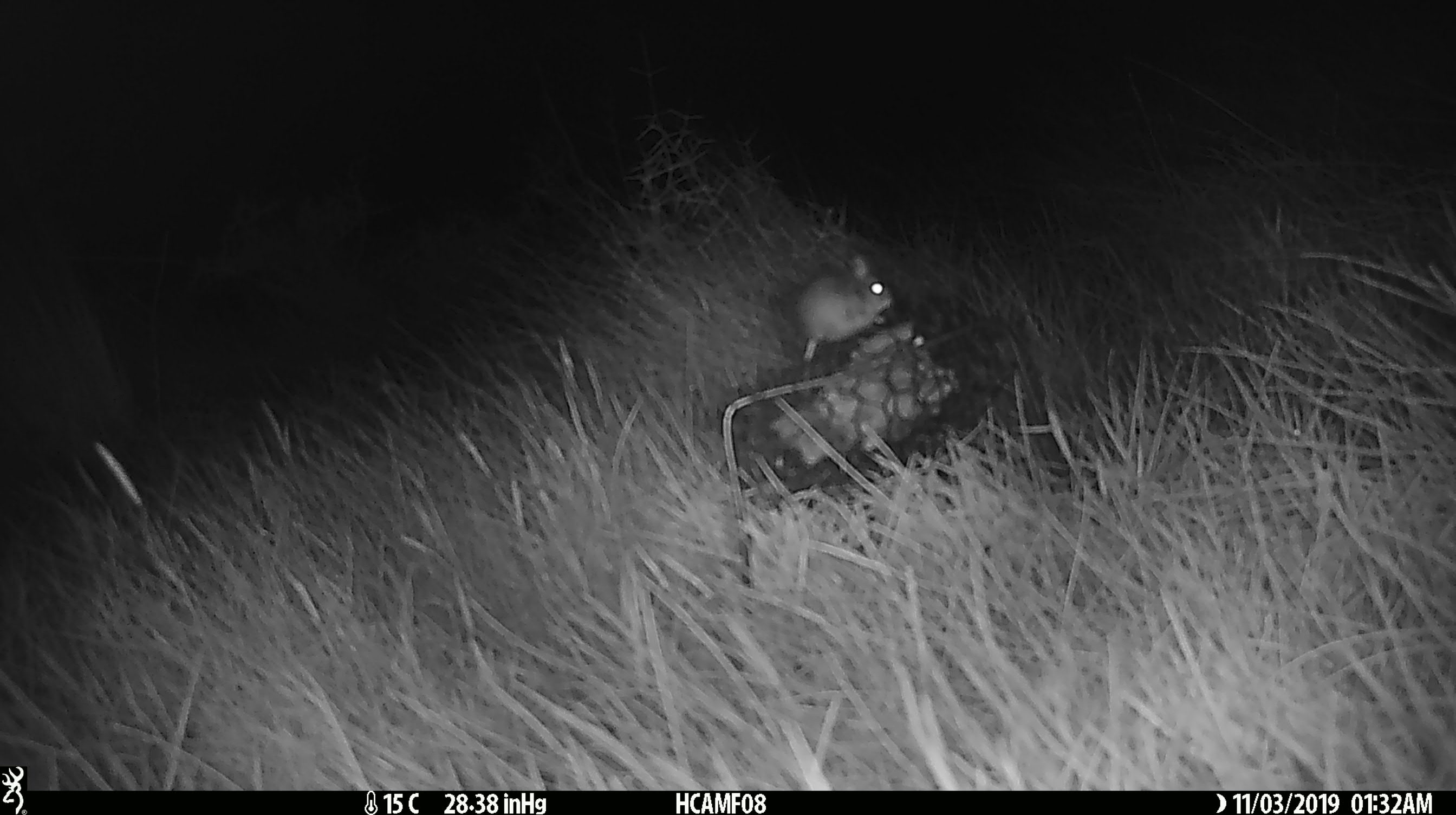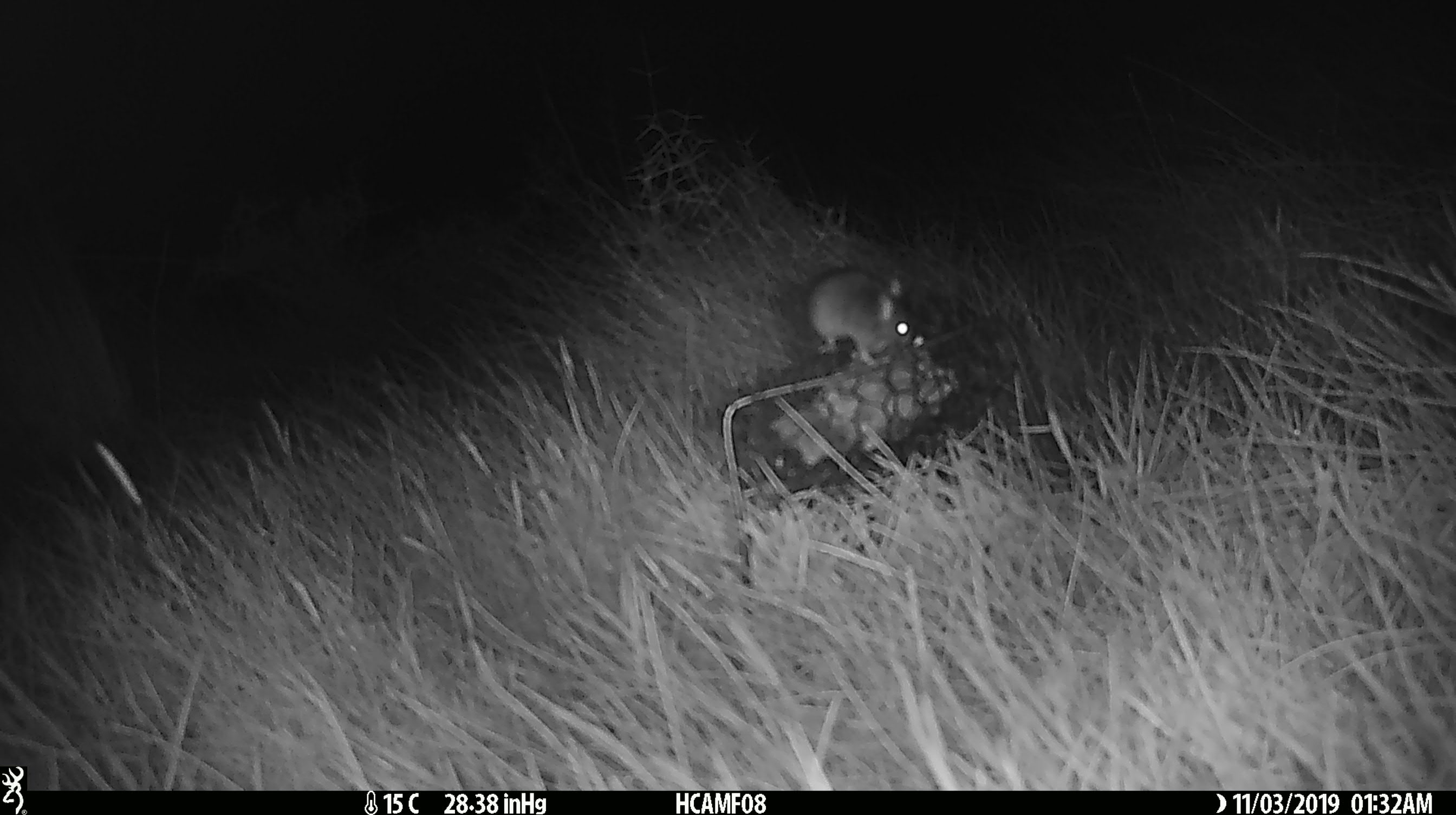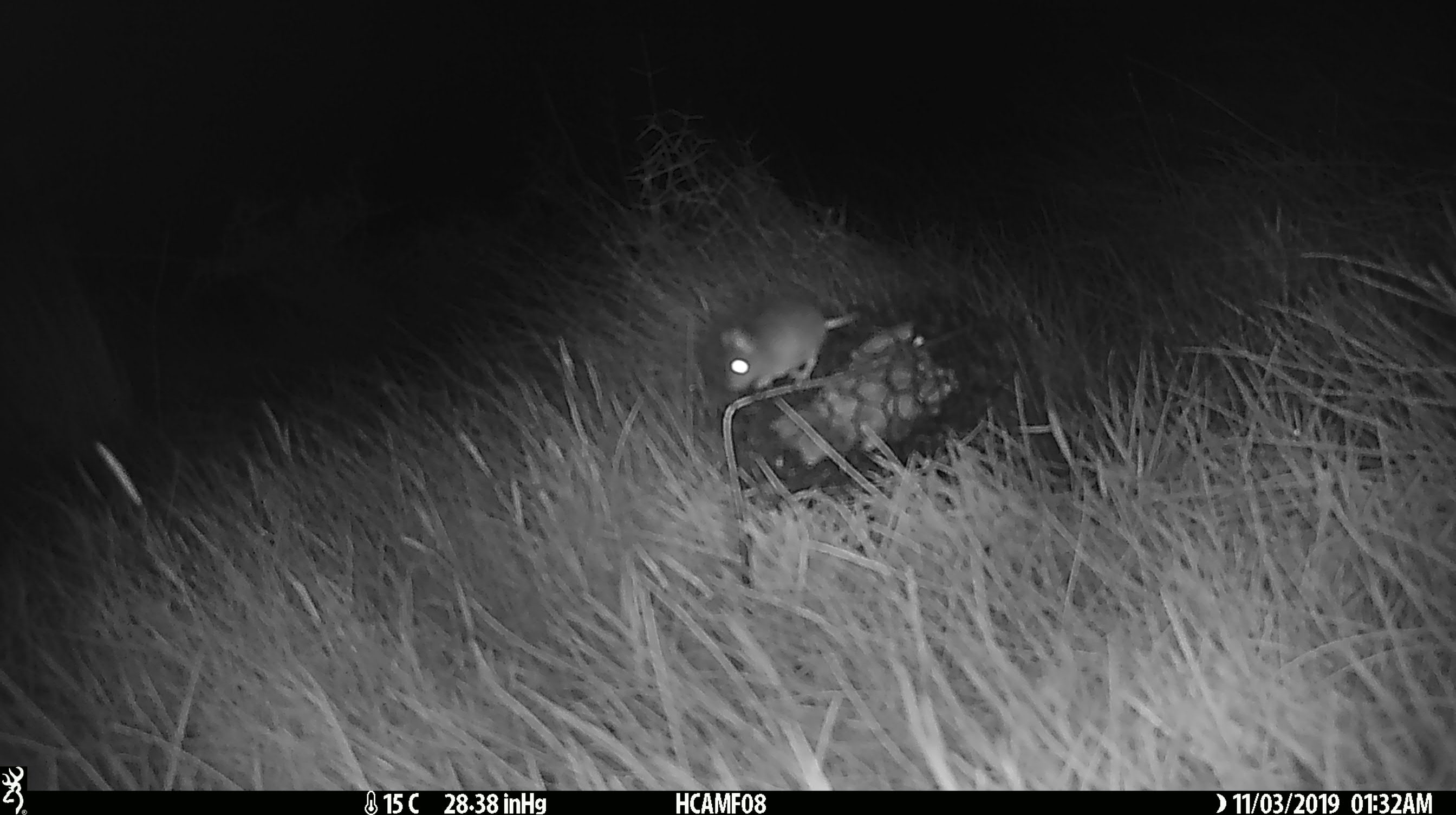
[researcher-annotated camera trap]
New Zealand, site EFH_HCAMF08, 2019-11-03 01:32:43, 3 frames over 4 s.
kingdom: Animalia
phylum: Chordata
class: Mammalia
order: Rodentia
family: Muridae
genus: Mus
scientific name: Mus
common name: mouse